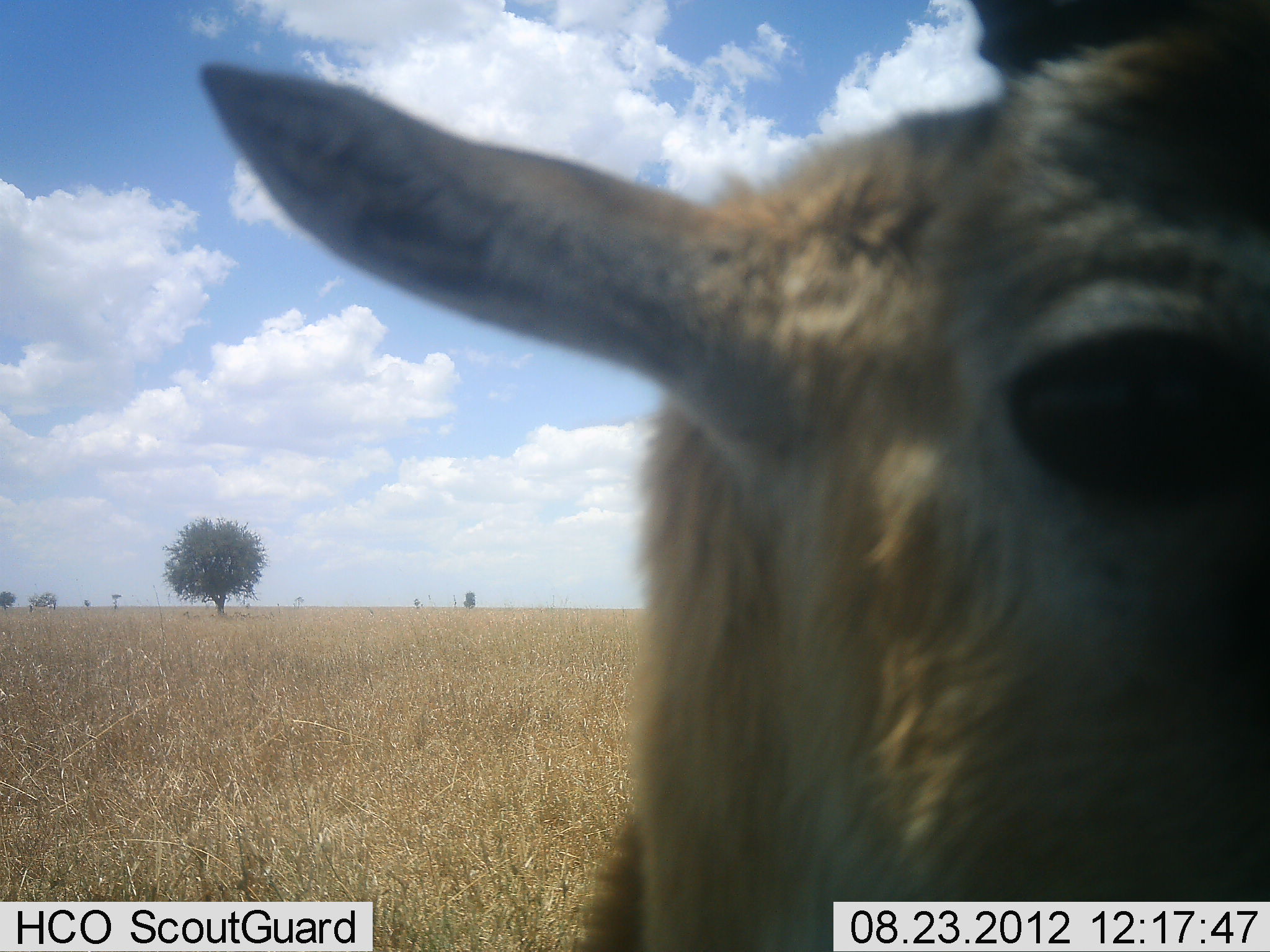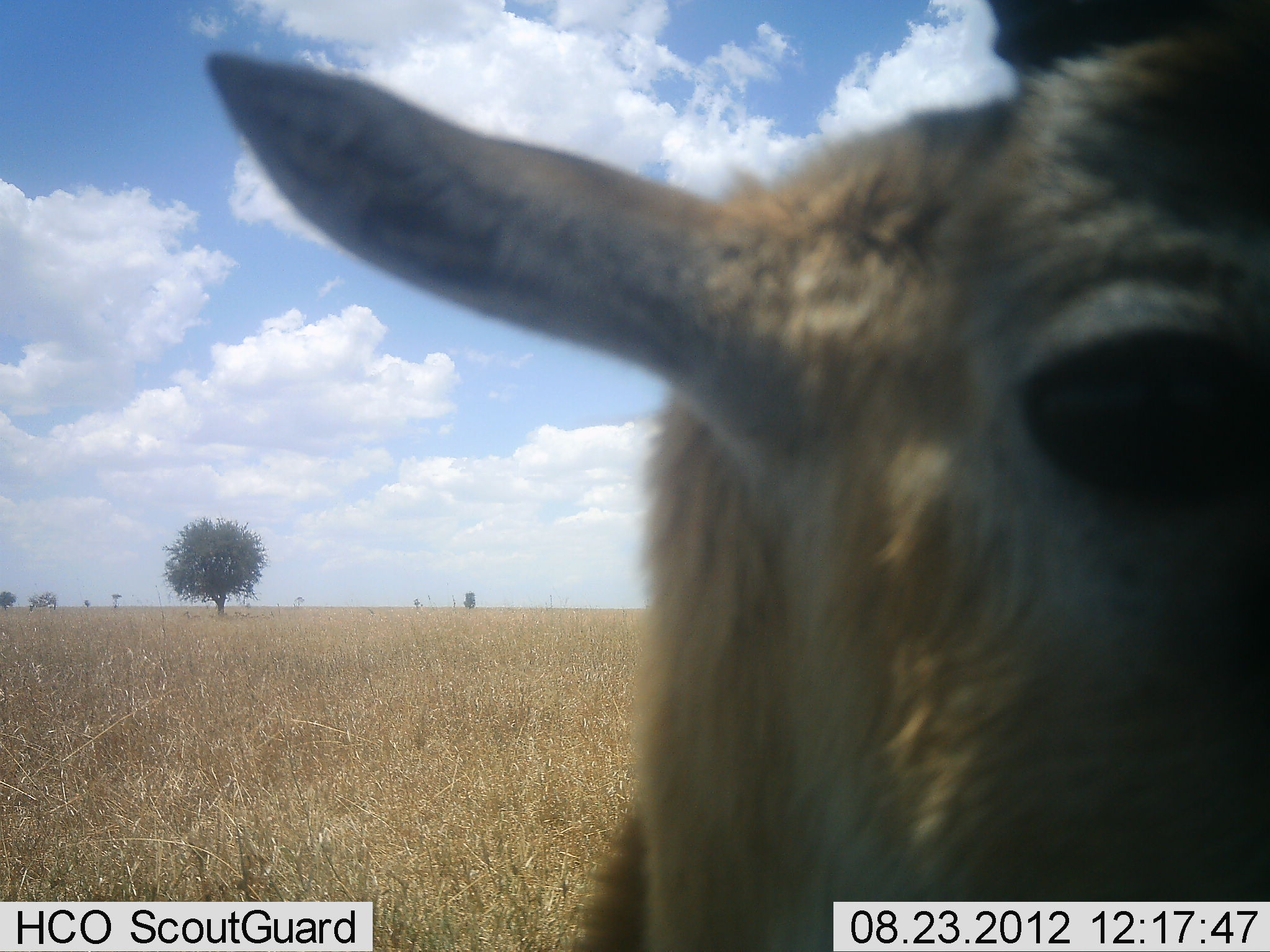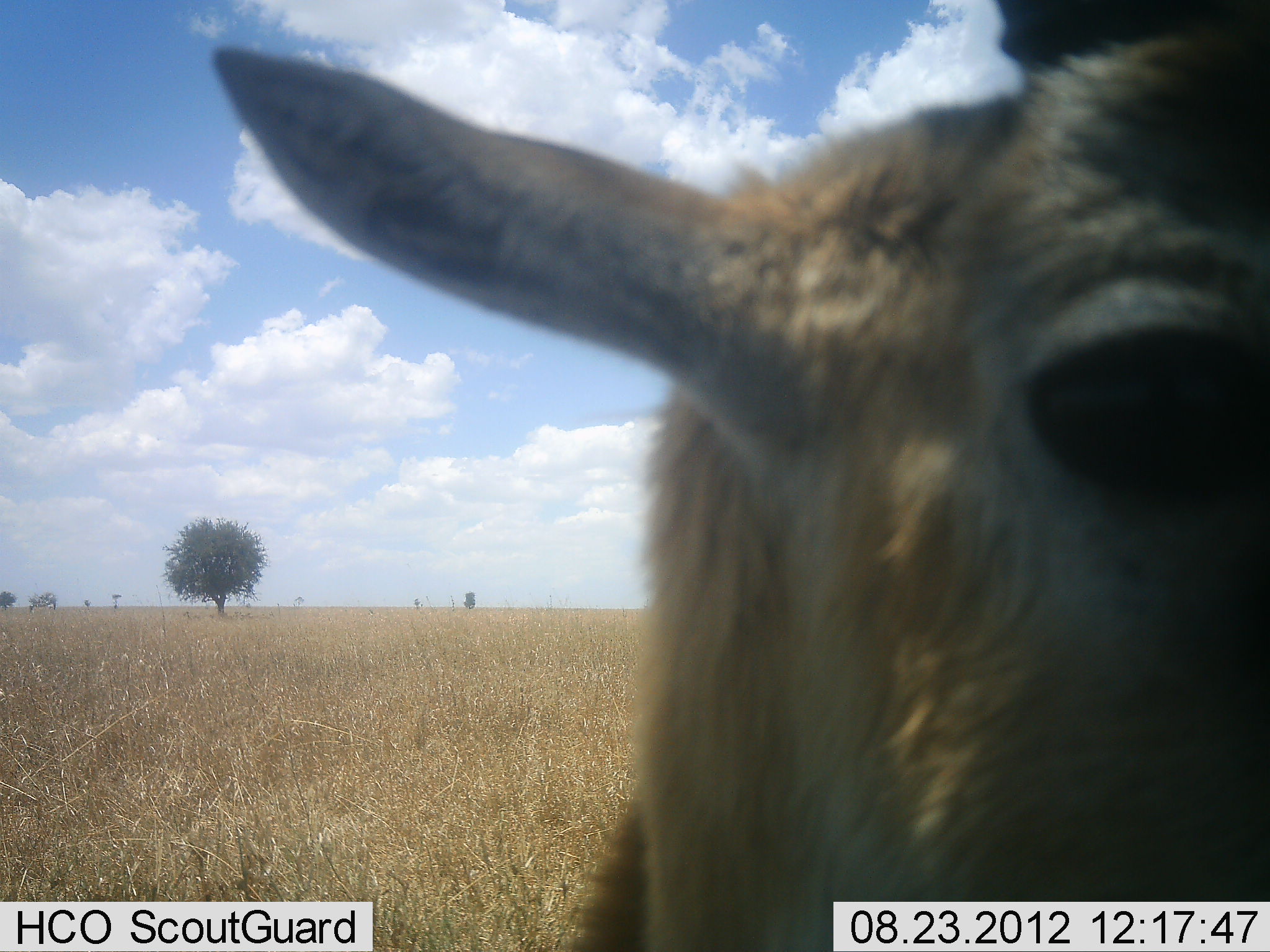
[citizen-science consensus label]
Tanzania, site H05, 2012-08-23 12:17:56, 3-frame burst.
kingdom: Animalia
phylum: Chordata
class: Mammalia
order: Artiodactyla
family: Bovidae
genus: Eudorcas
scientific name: Eudorcas thomsonii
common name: thomson's gazelle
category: gazellethomsons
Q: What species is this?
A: Gazellethomsons (thomson's gazelle) (Eudorcas thomsonii).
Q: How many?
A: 1.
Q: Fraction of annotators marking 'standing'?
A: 90%.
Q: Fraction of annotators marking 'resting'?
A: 10%.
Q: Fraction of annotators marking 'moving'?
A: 0%.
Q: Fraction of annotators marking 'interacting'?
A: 0%.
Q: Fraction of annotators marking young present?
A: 0%.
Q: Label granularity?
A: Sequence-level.